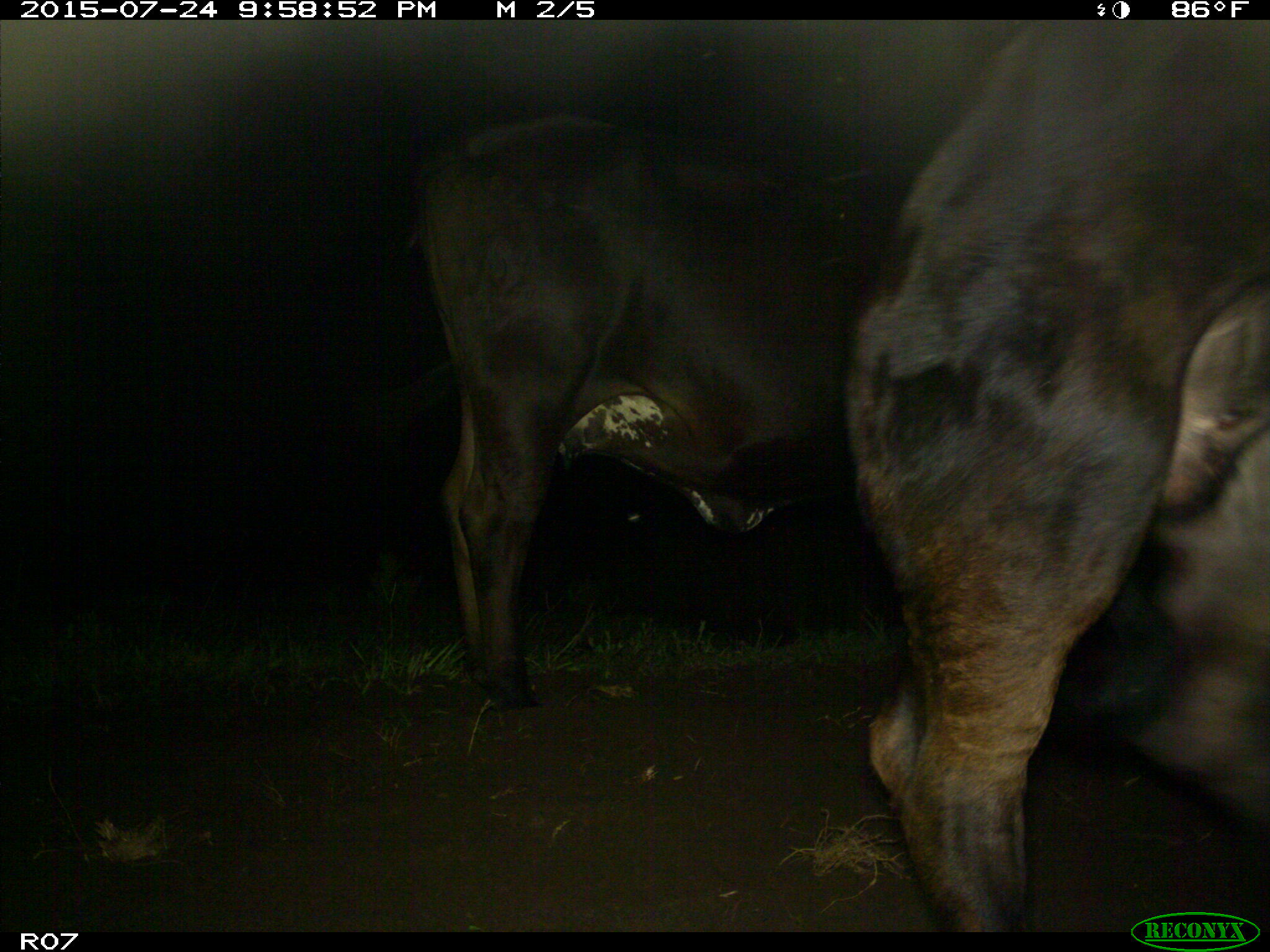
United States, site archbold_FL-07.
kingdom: Animalia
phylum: Chordata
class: Mammalia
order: Artiodactyla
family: Bovidae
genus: Bos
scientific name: Bos taurus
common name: domestic cow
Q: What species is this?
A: Bos taurus (domestic cow).